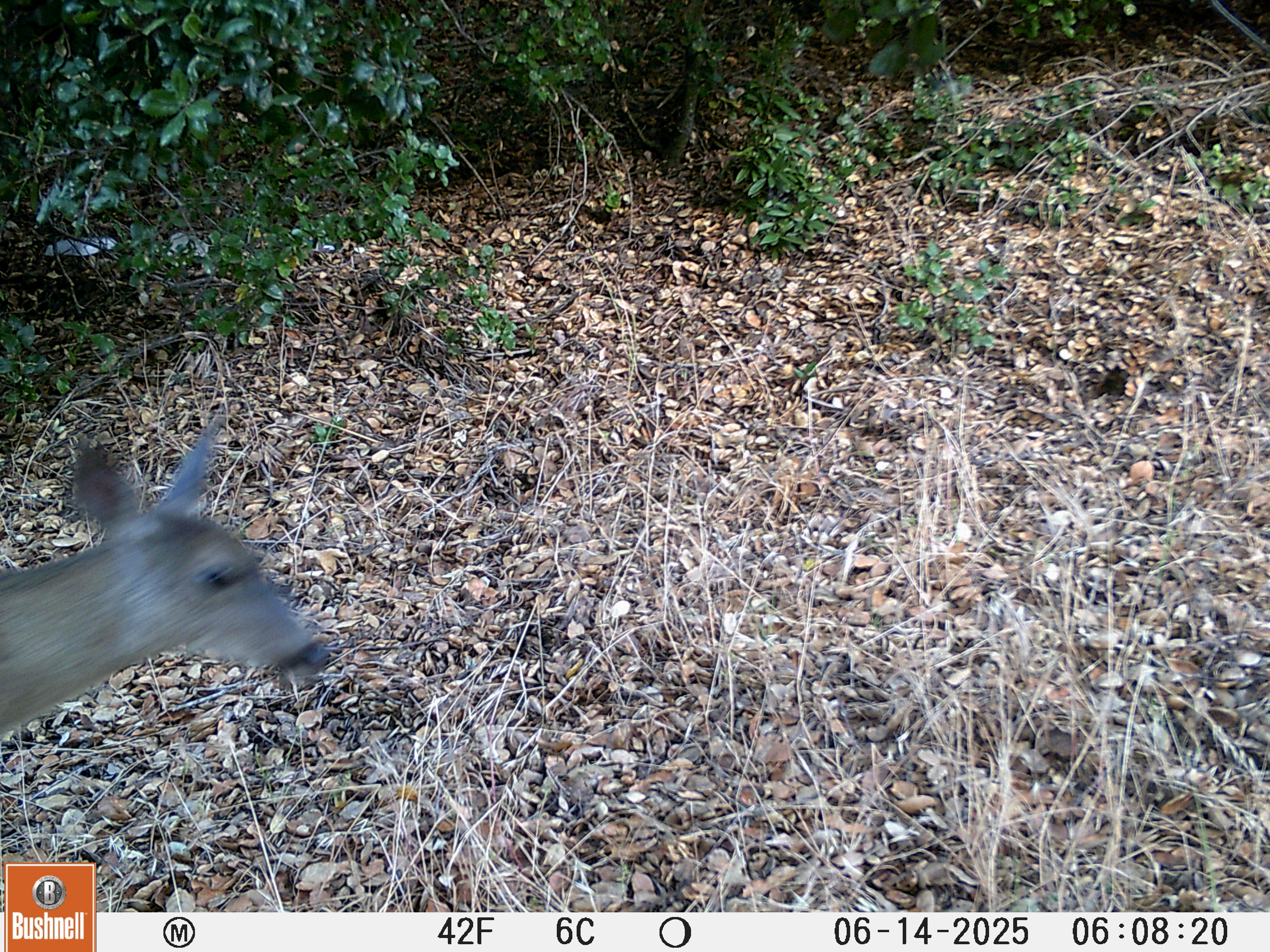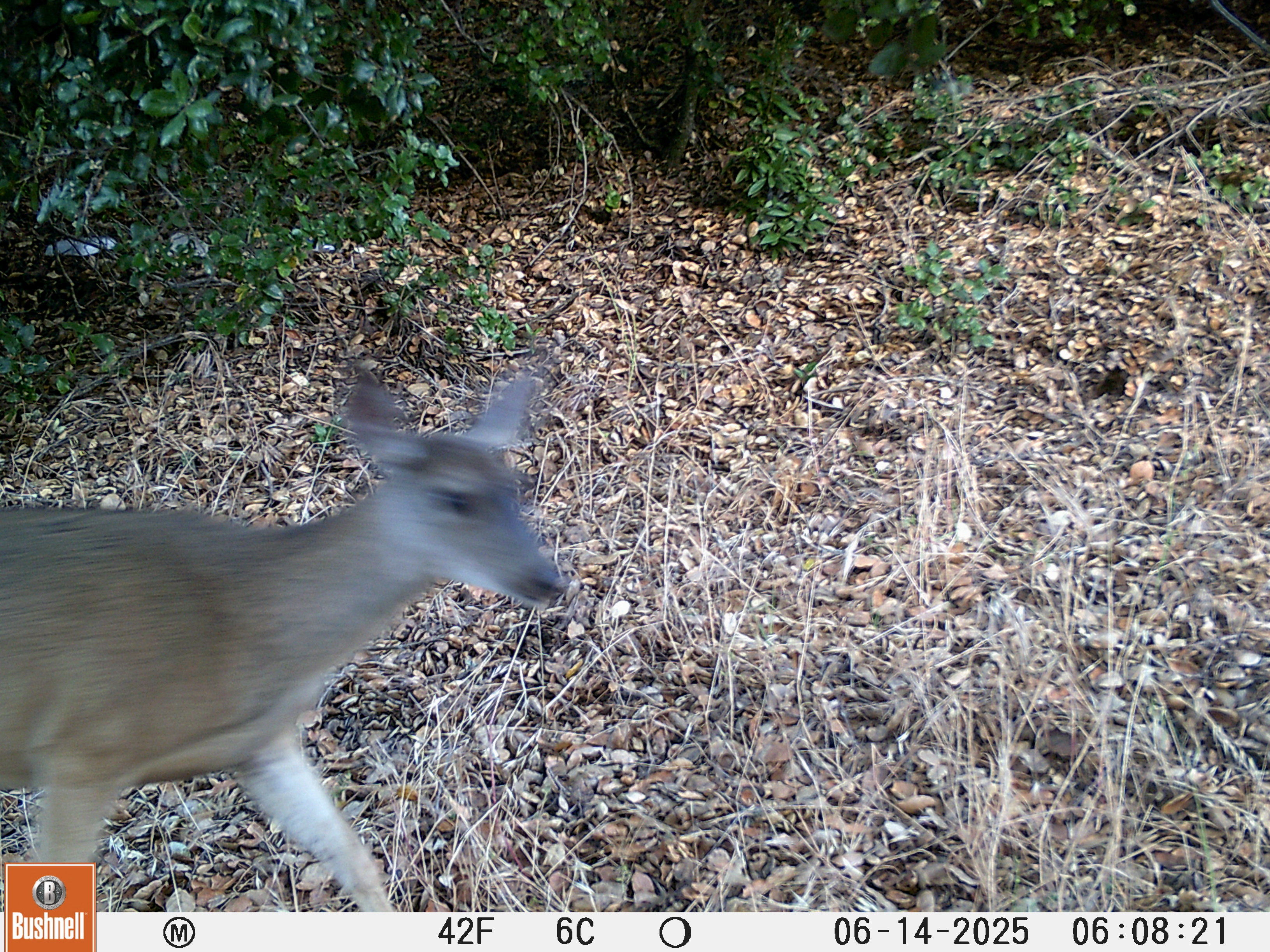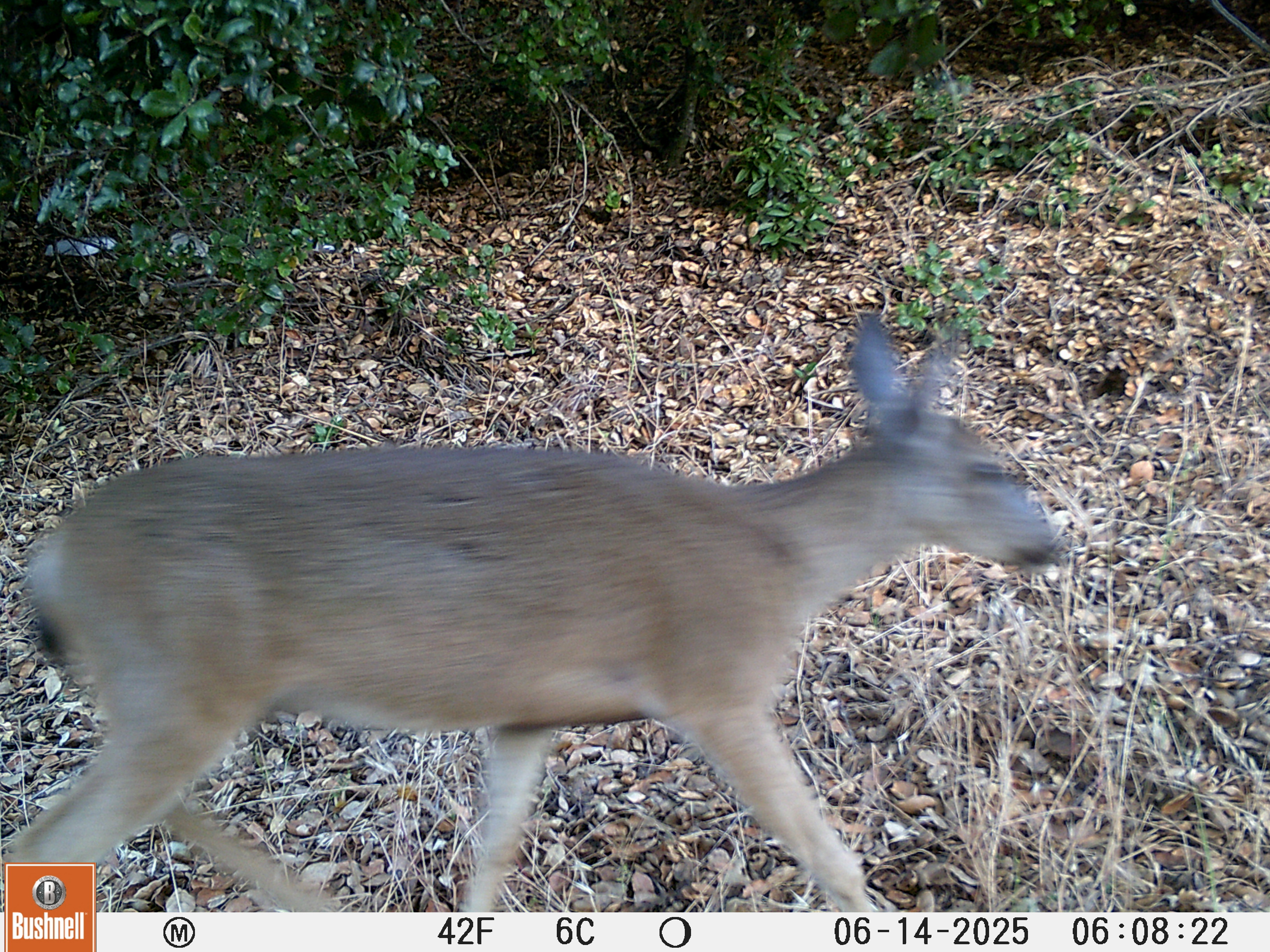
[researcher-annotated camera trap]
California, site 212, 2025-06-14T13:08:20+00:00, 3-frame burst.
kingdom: Animalia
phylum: Chordata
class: Mammalia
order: Artiodactyla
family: Cervidae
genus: Odocoileus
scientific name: Odocoileus hemionus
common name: mule deer